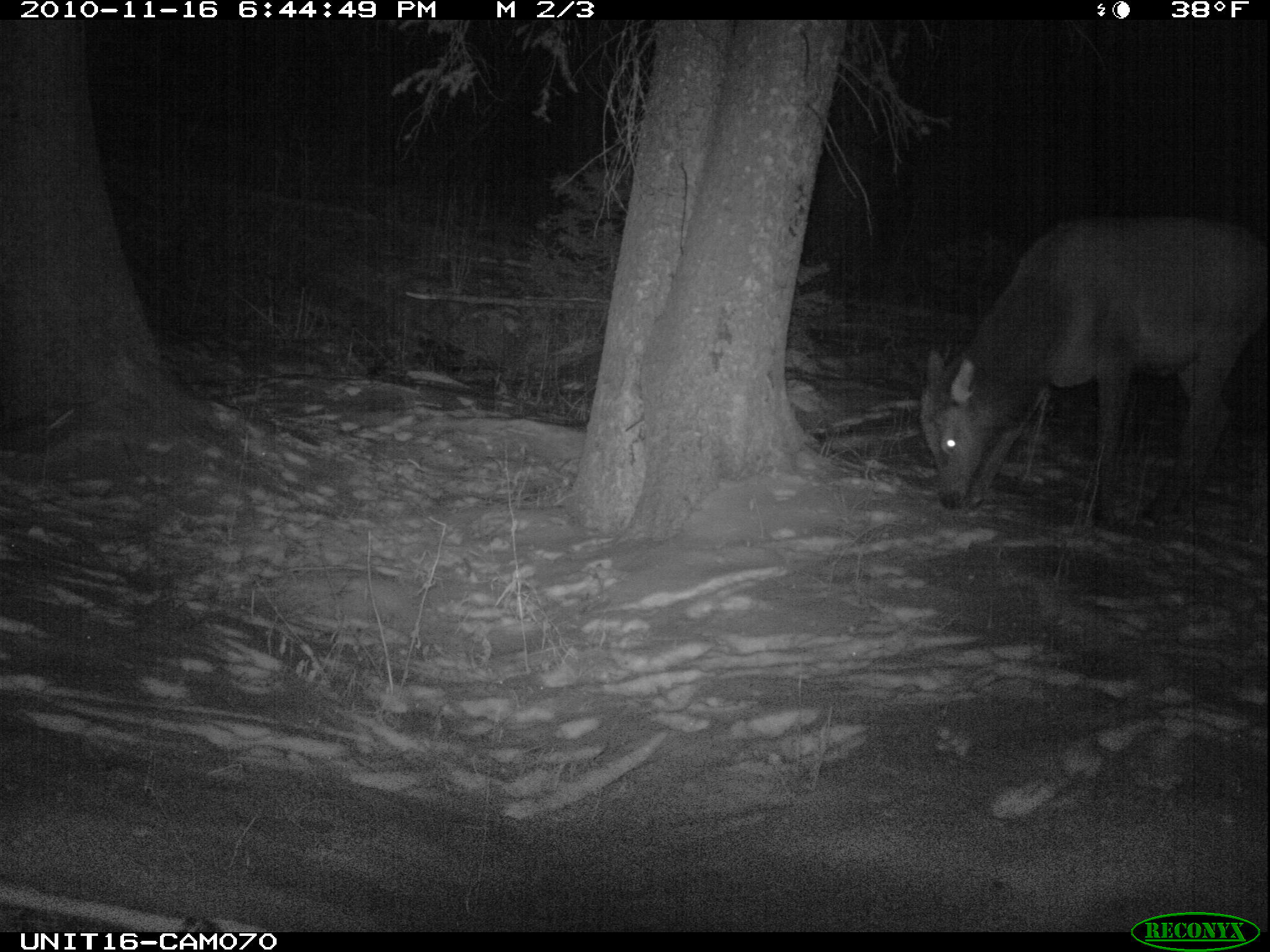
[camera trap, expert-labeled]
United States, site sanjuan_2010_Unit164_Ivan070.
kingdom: Animalia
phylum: Chordata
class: Mammalia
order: Artiodactyla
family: Cervidae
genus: Cervus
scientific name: Cervus elaphus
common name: red deer